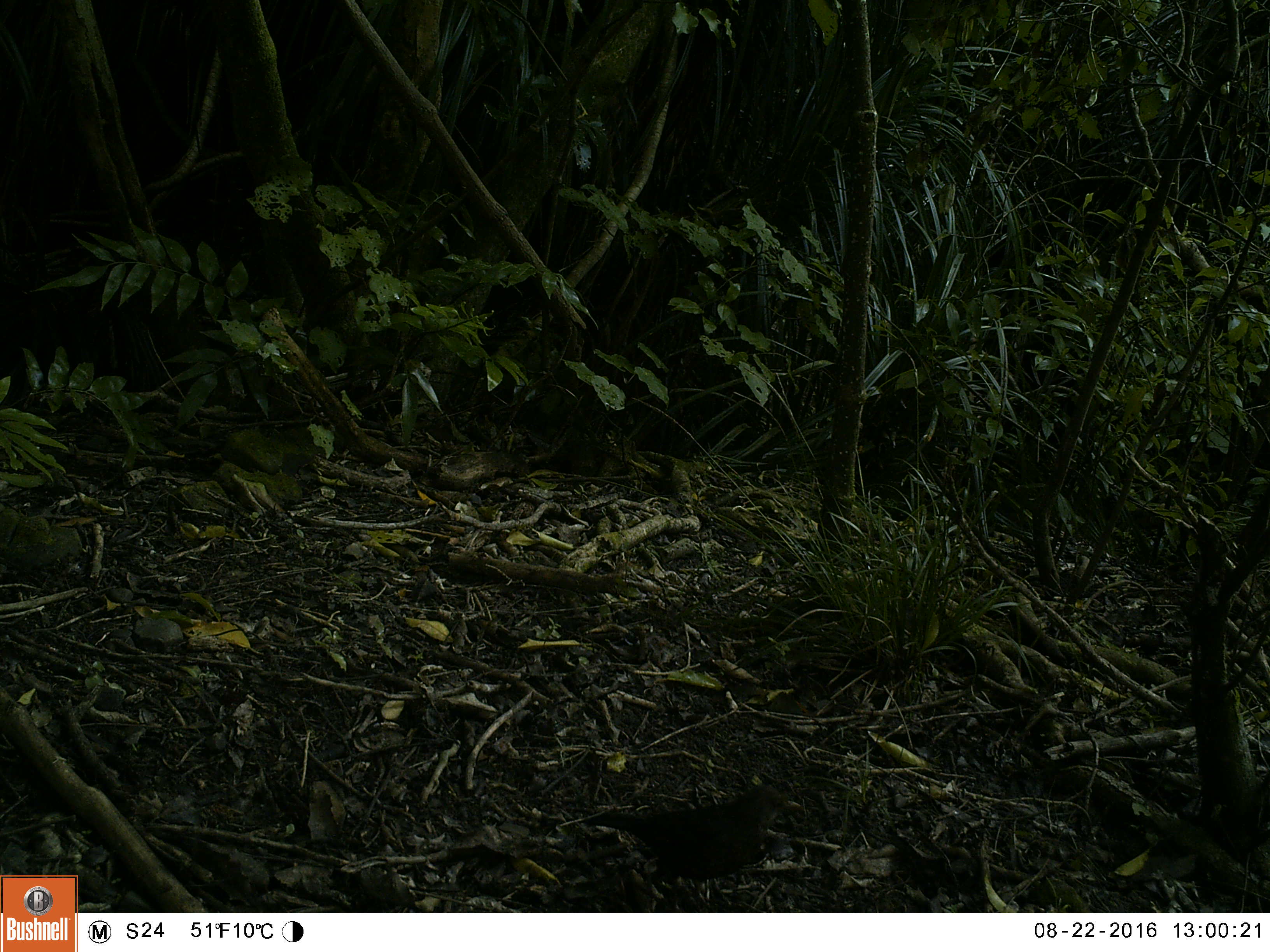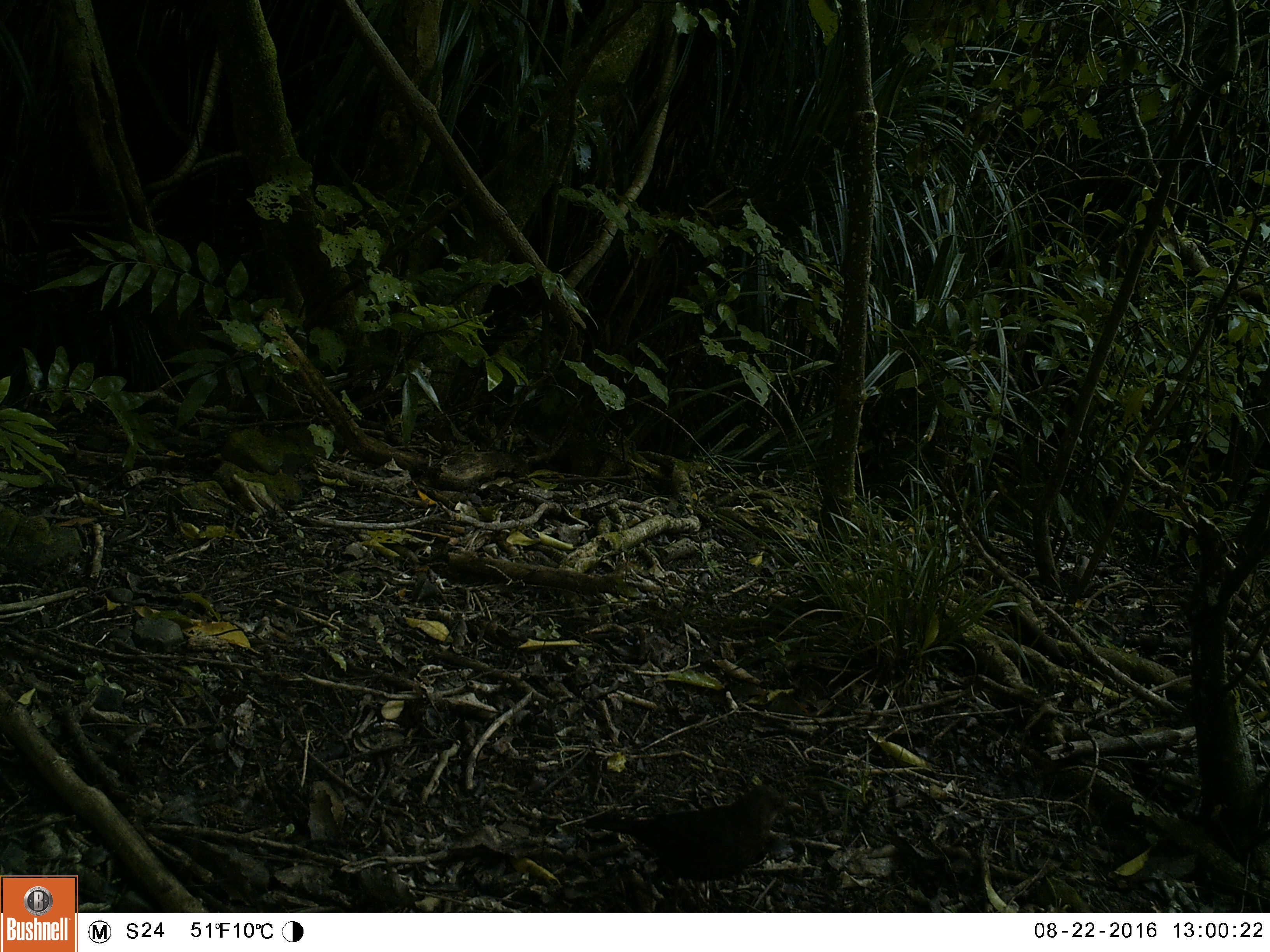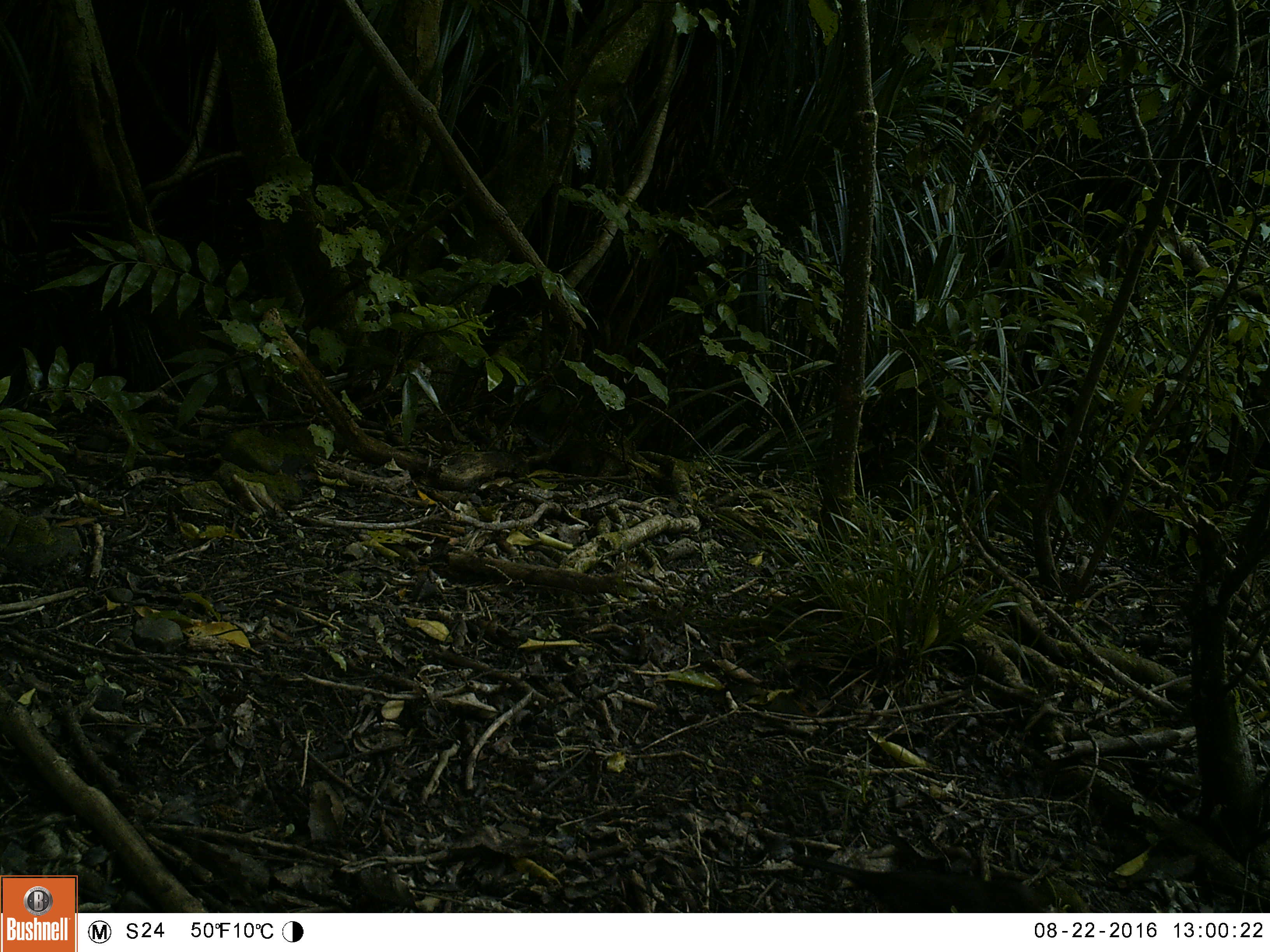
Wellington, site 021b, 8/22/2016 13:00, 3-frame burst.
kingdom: Animalia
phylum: Chordata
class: Aves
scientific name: Aves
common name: bird